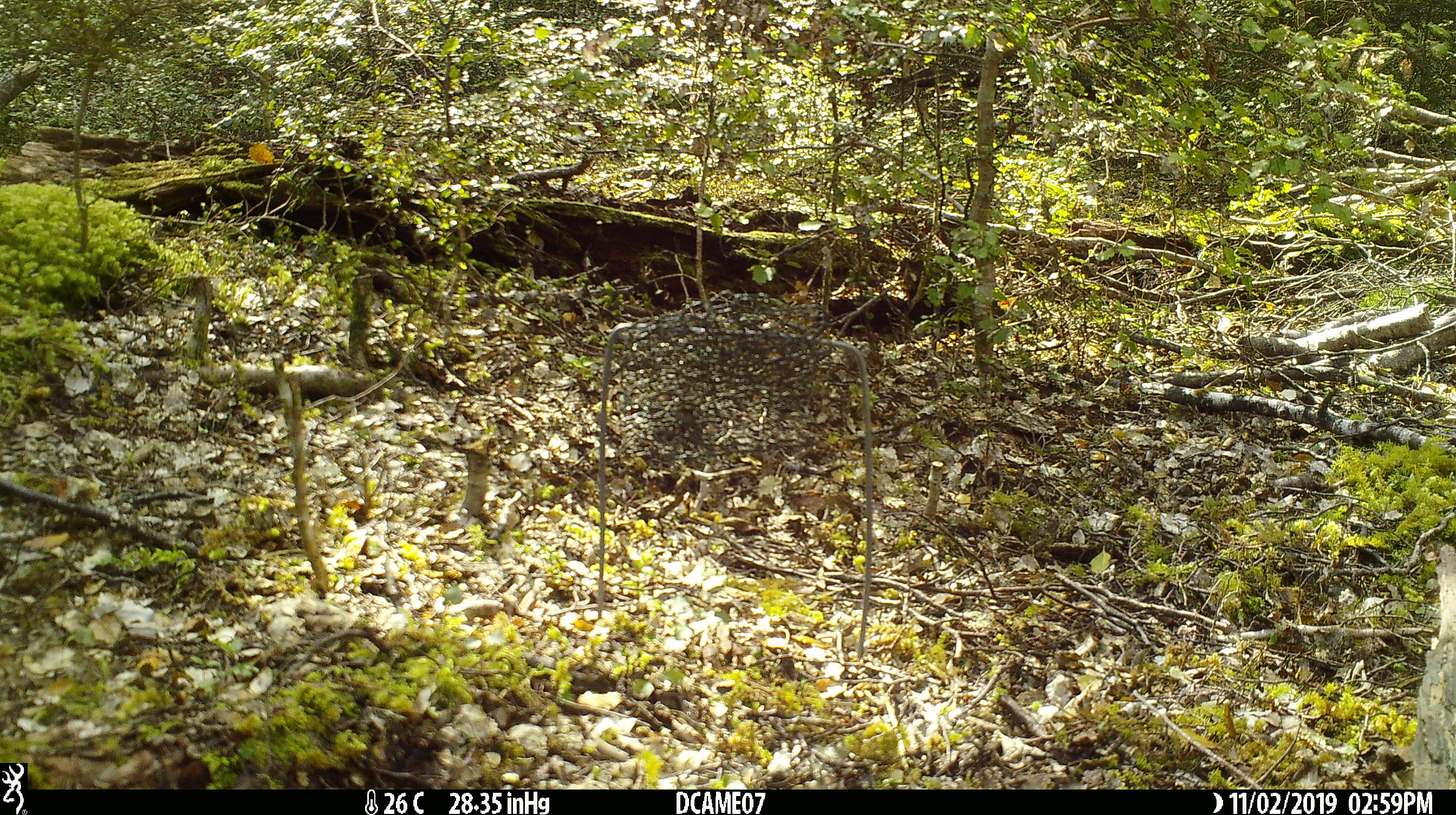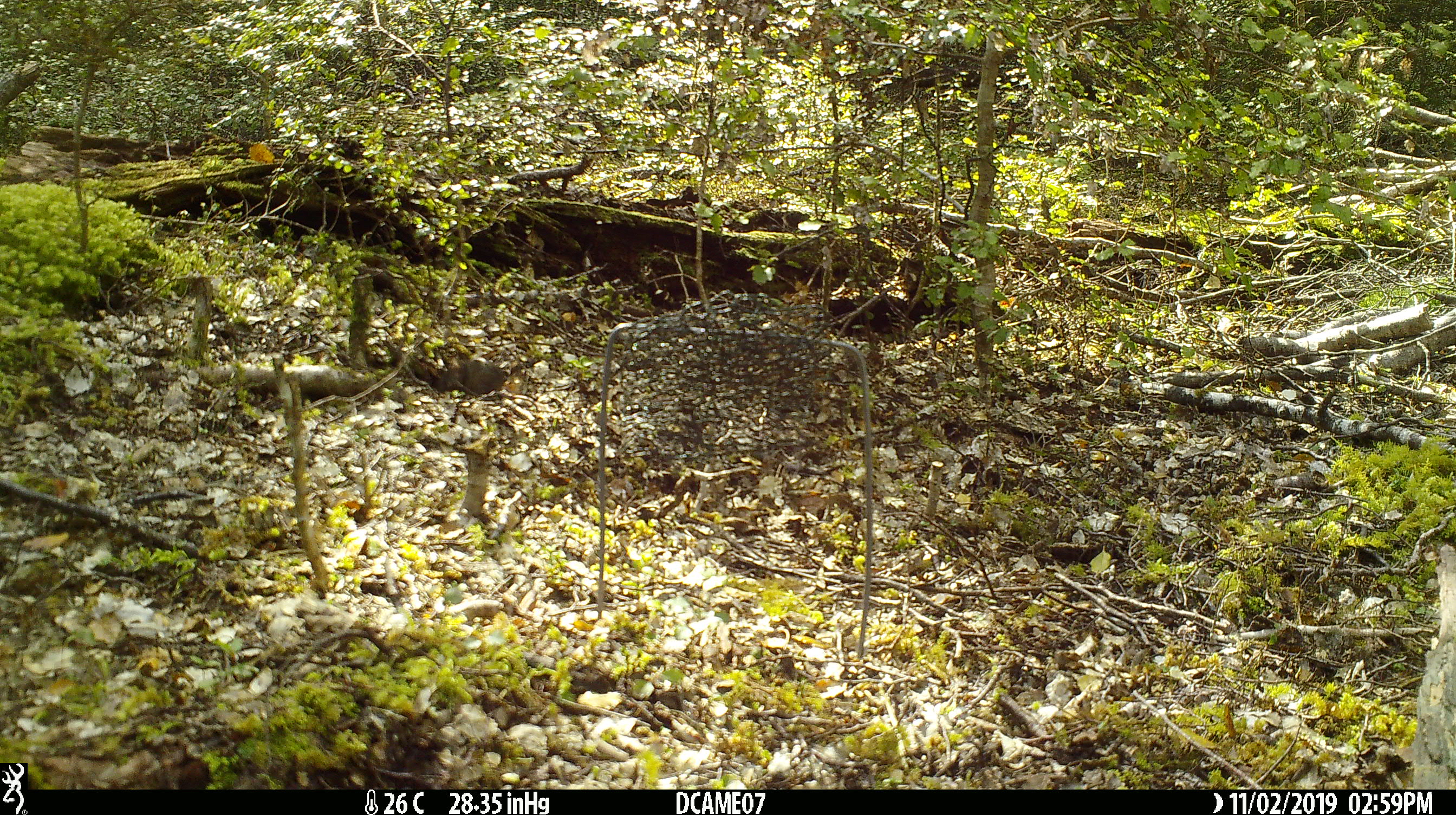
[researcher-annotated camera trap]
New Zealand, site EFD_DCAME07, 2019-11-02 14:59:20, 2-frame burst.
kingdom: Animalia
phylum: Chordata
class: Mammalia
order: Rodentia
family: Muridae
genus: Mus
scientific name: Mus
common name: mouse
Mouse (Mus).